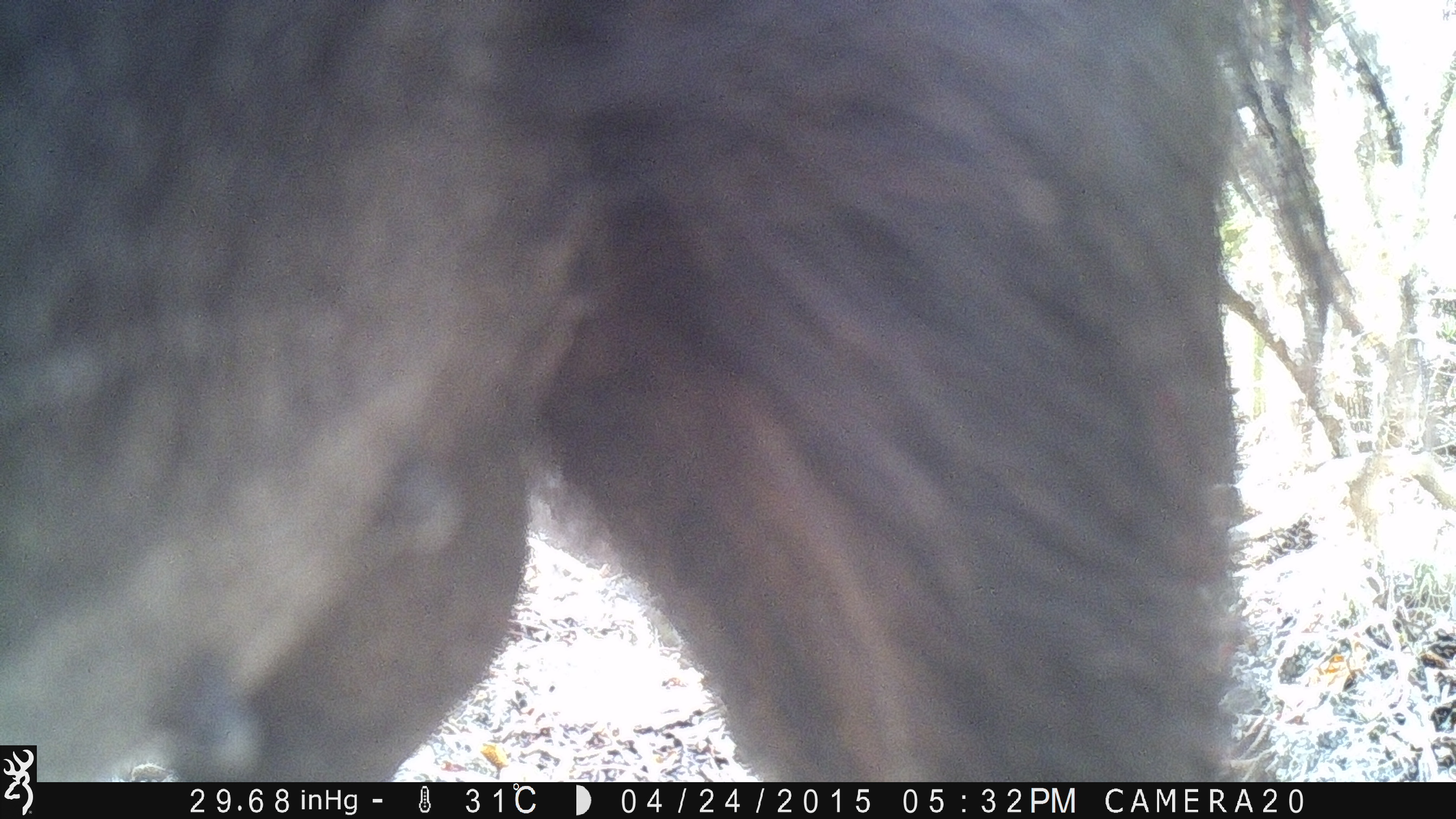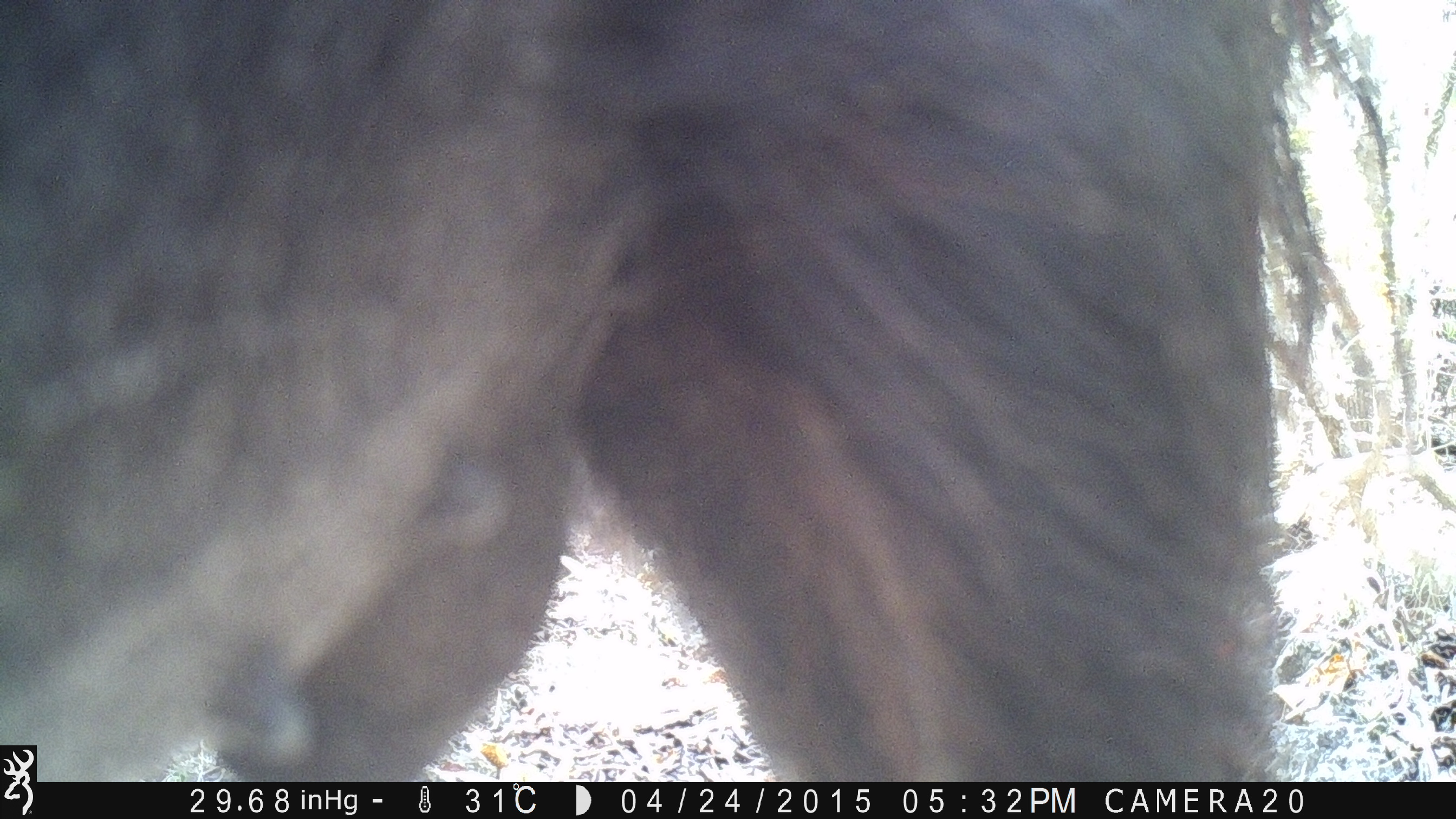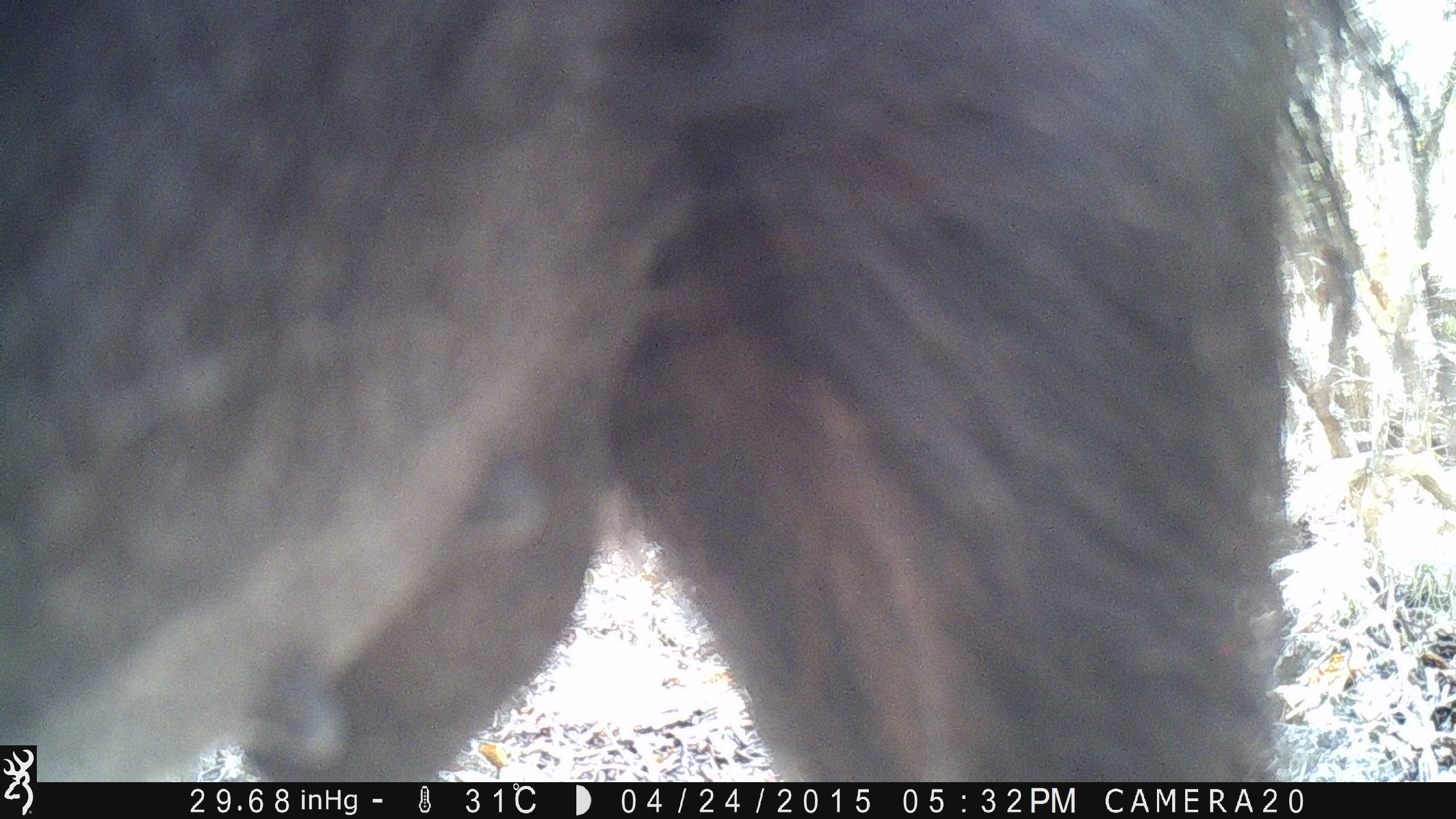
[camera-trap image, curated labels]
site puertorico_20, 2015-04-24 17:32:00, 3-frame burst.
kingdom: Animalia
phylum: Chordata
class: Mammalia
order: Artiodactyla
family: Suidae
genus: Sus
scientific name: Sus scrofa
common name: pig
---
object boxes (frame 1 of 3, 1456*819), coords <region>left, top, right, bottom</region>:
pig: <region>0, 5, 1274, 787</region>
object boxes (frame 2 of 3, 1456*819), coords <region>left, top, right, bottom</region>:
pig: <region>0, 0, 1432, 790</region>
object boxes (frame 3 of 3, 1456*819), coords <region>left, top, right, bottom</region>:
pig: <region>0, 4, 1383, 793</region>